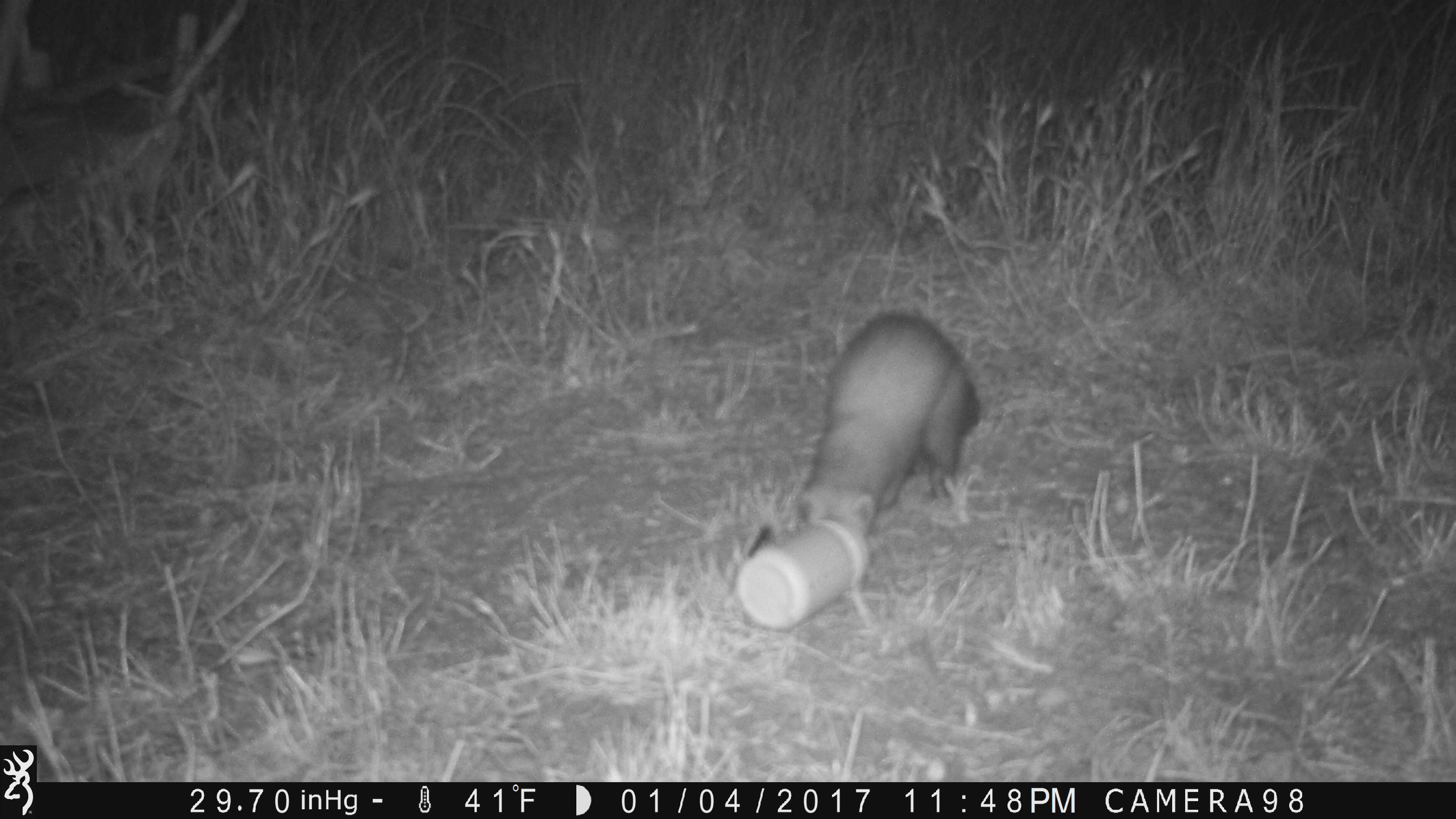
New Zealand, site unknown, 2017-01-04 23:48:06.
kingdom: Animalia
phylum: Chordata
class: Mammalia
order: Carnivora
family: Mustelidae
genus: Mustela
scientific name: Mustela furo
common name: ferret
Ferret (Mustela furo).